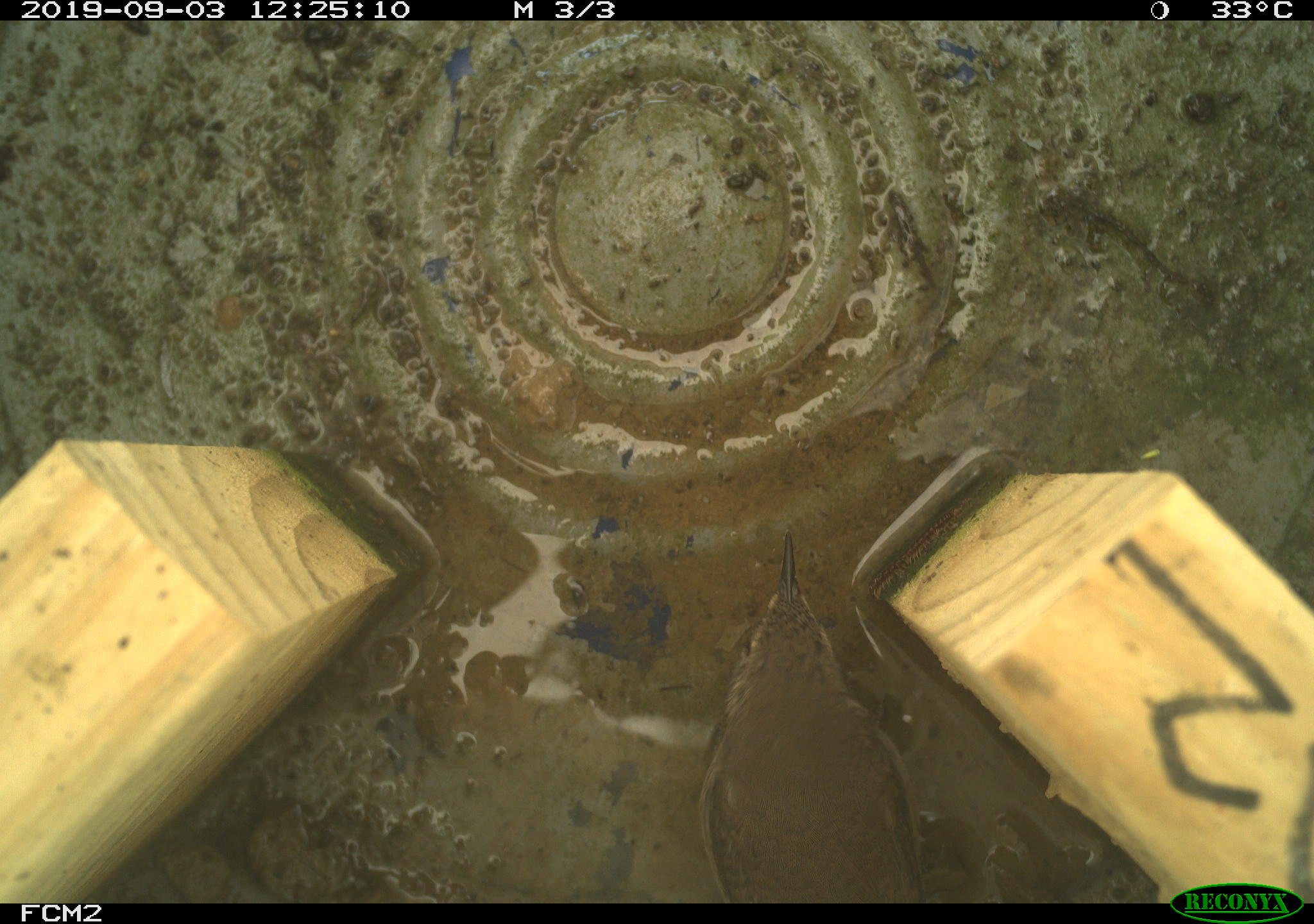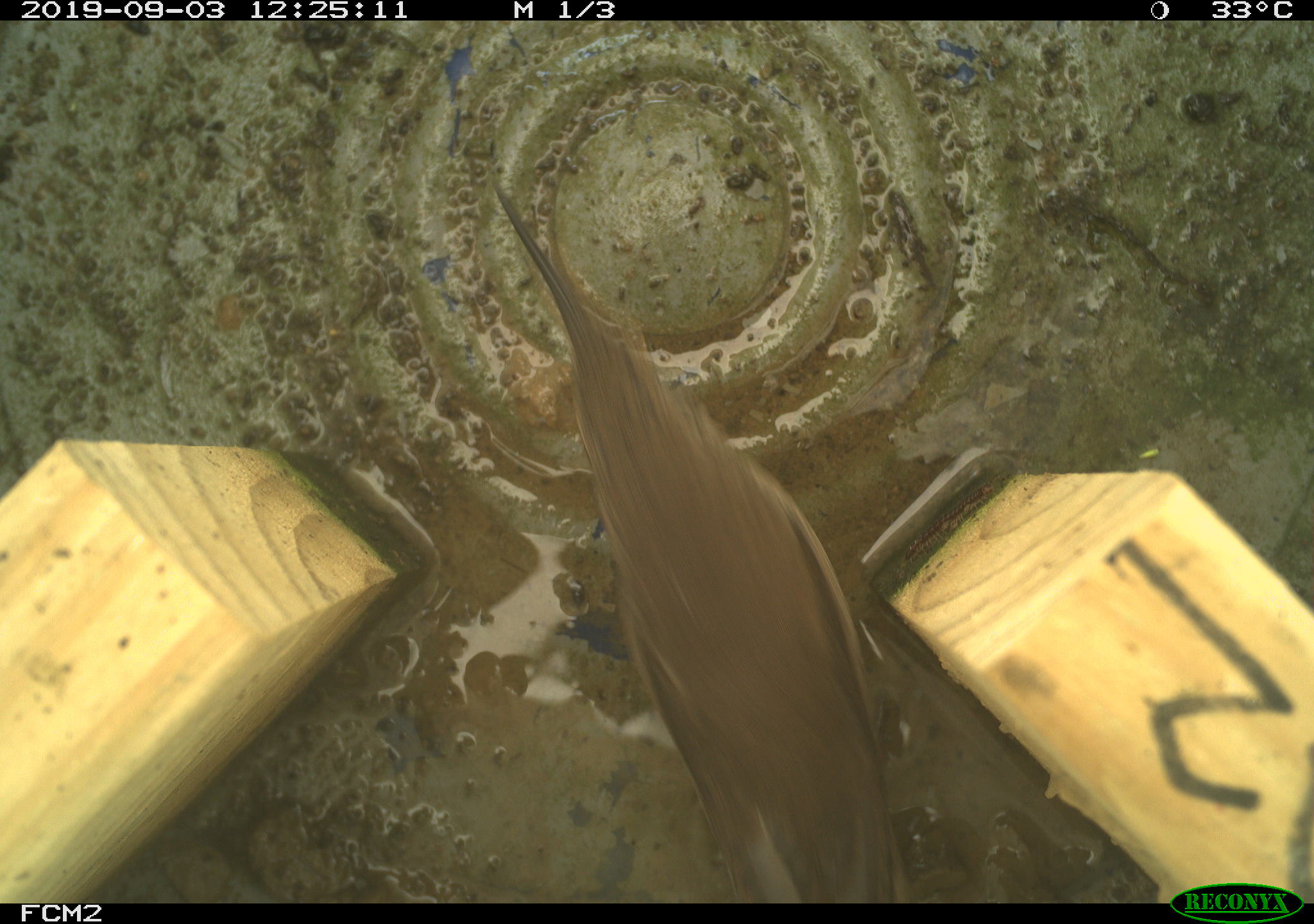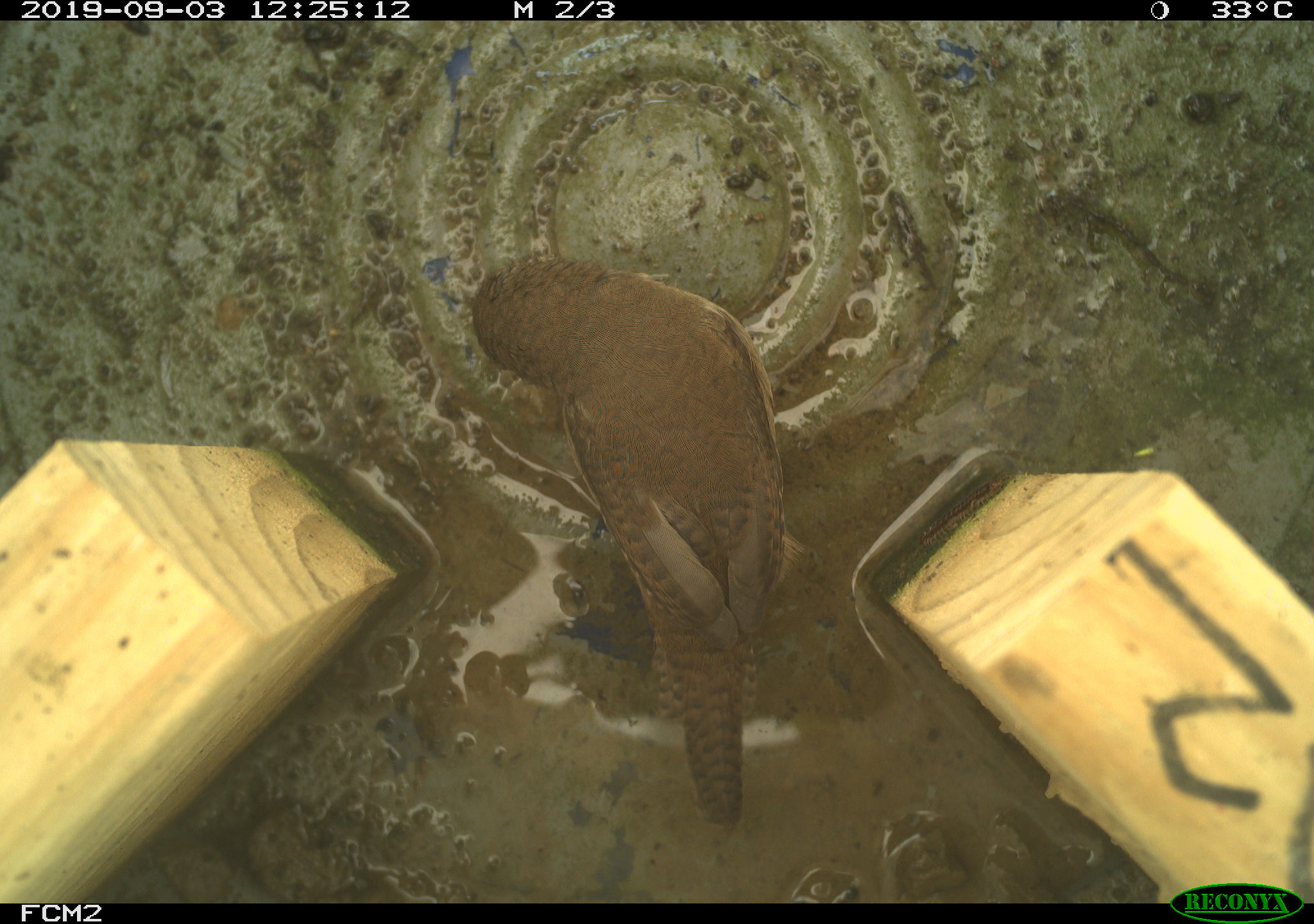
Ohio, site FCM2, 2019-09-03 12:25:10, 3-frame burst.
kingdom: Animalia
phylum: Chordata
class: Aves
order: Passeriformes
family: Troglodytidae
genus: Troglodytes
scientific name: Troglodytes aedon aedon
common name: northern house wren